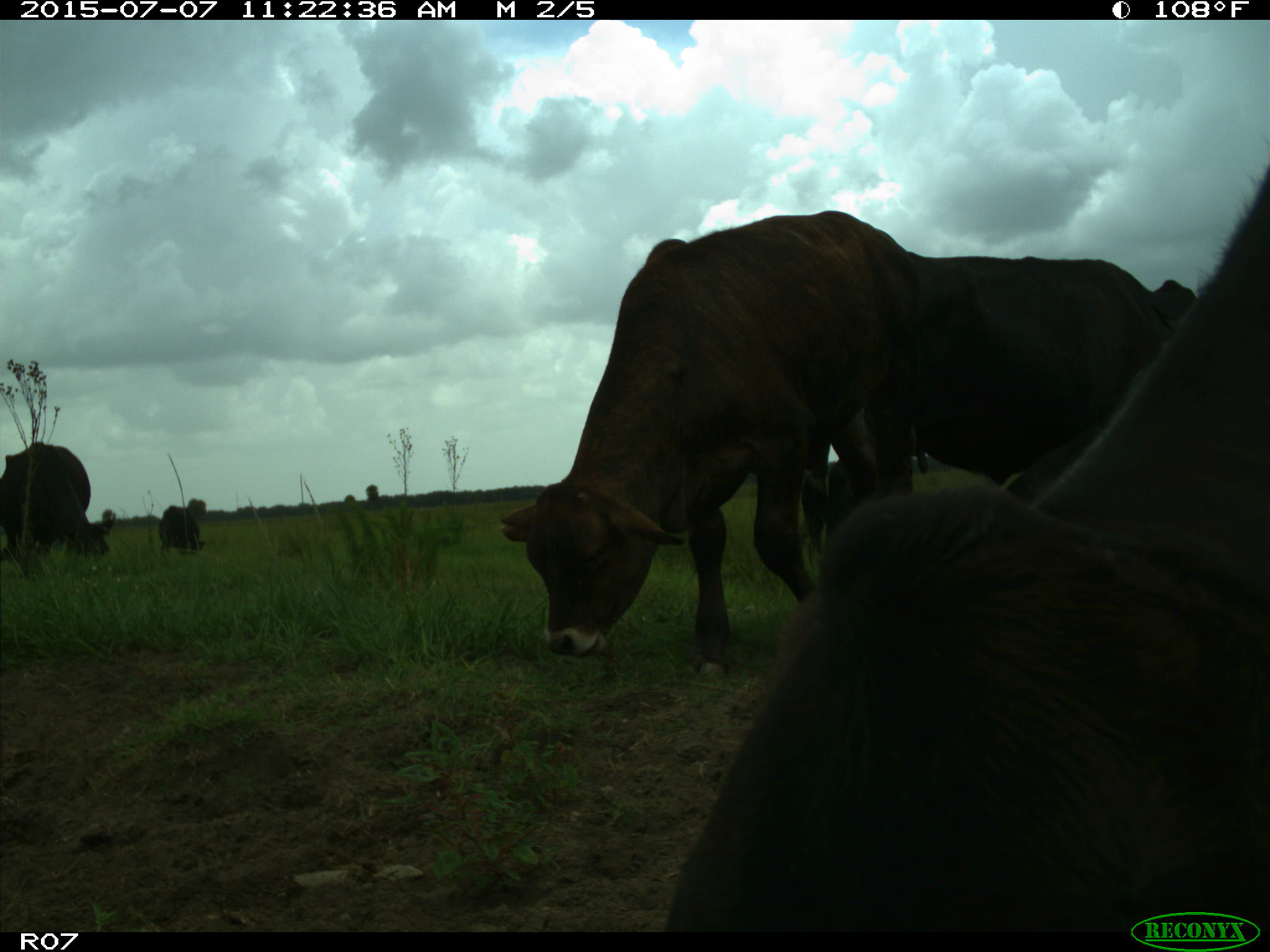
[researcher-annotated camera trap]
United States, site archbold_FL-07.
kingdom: Animalia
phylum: Chordata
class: Mammalia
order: Artiodactyla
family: Bovidae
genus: Bos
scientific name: Bos taurus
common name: domestic cow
Bos taurus (domestic cow).